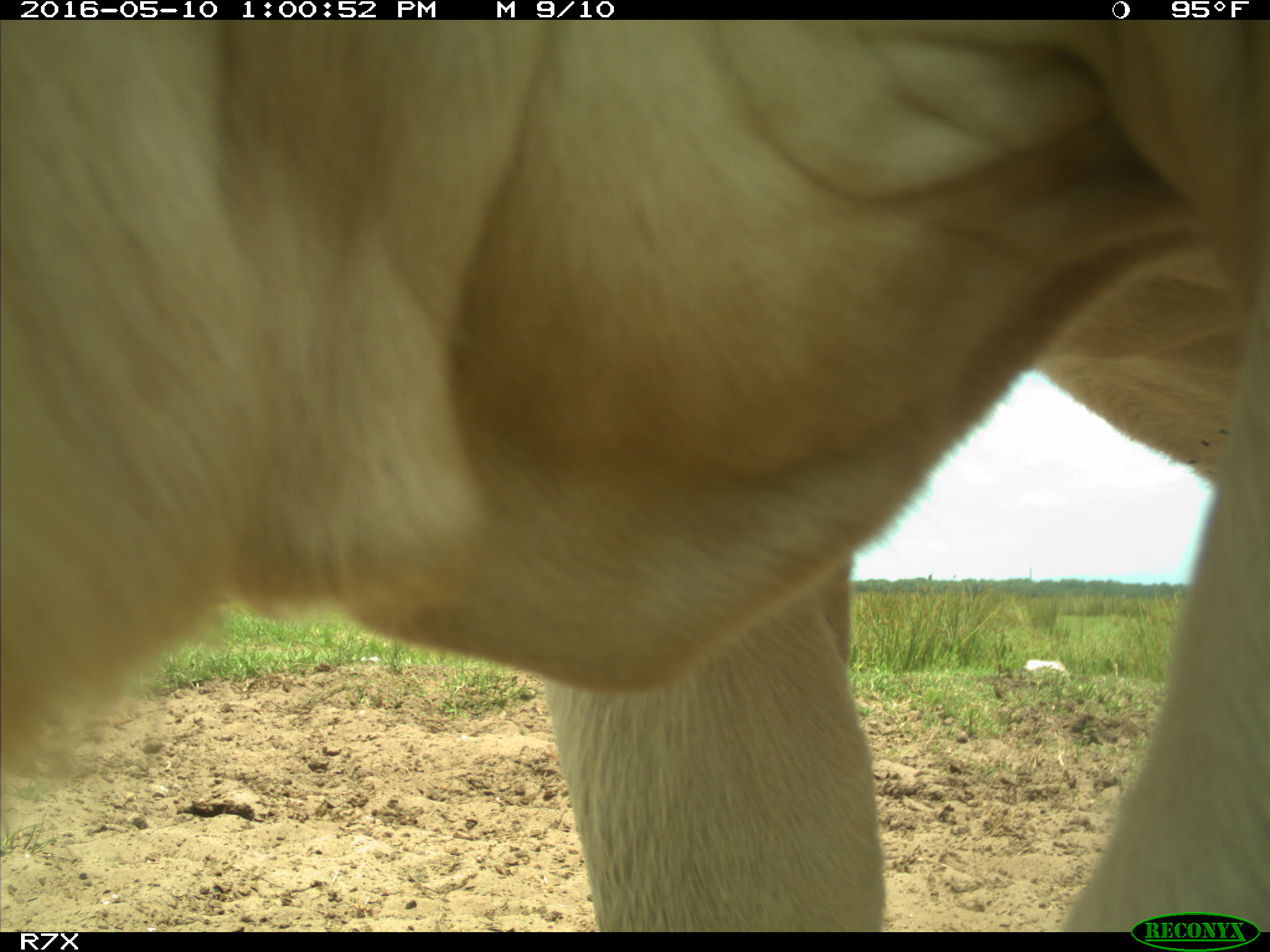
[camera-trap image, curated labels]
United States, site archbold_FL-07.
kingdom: Animalia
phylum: Chordata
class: Mammalia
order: Artiodactyla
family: Bovidae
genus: Bos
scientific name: Bos taurus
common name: domestic cow